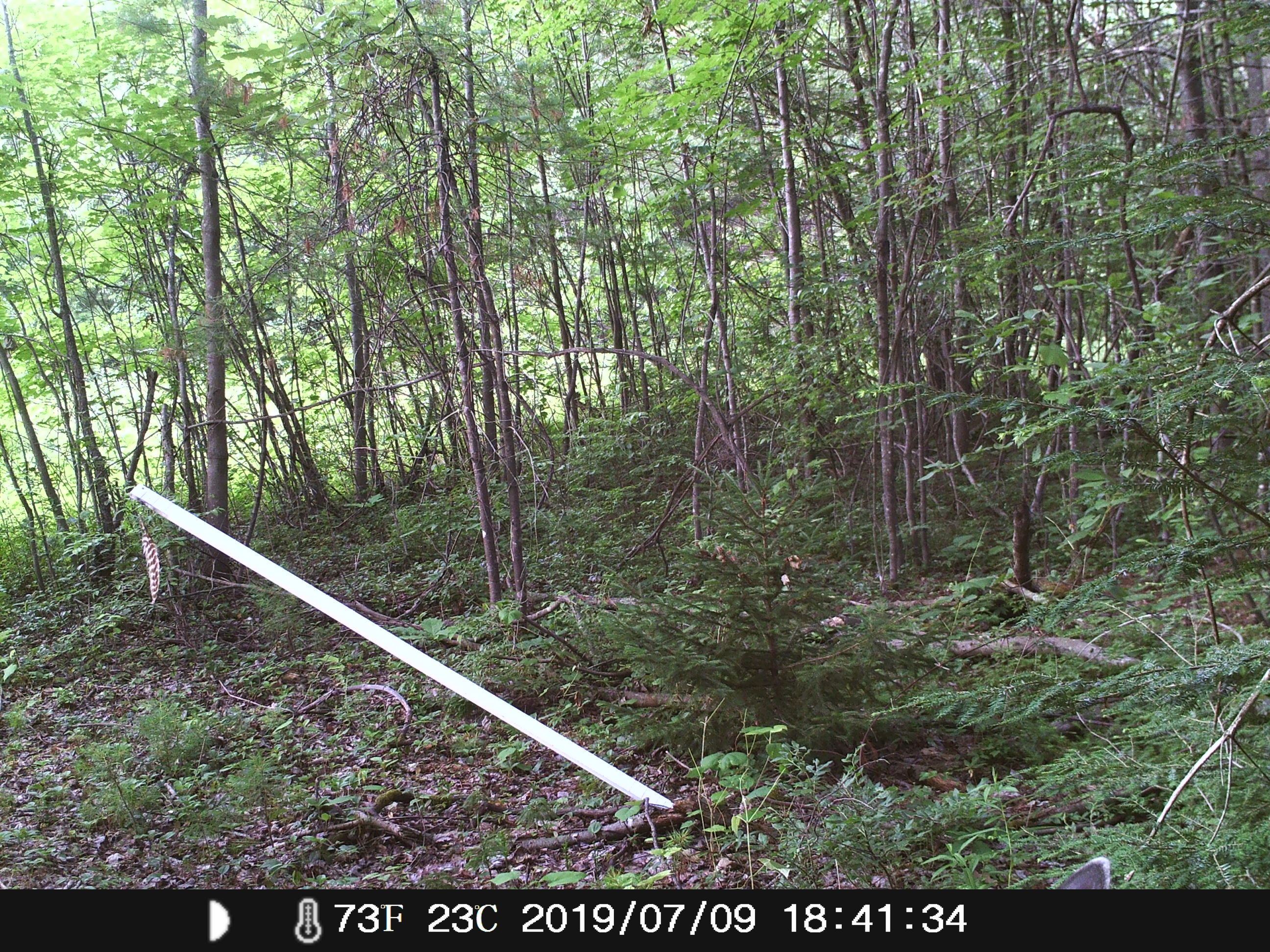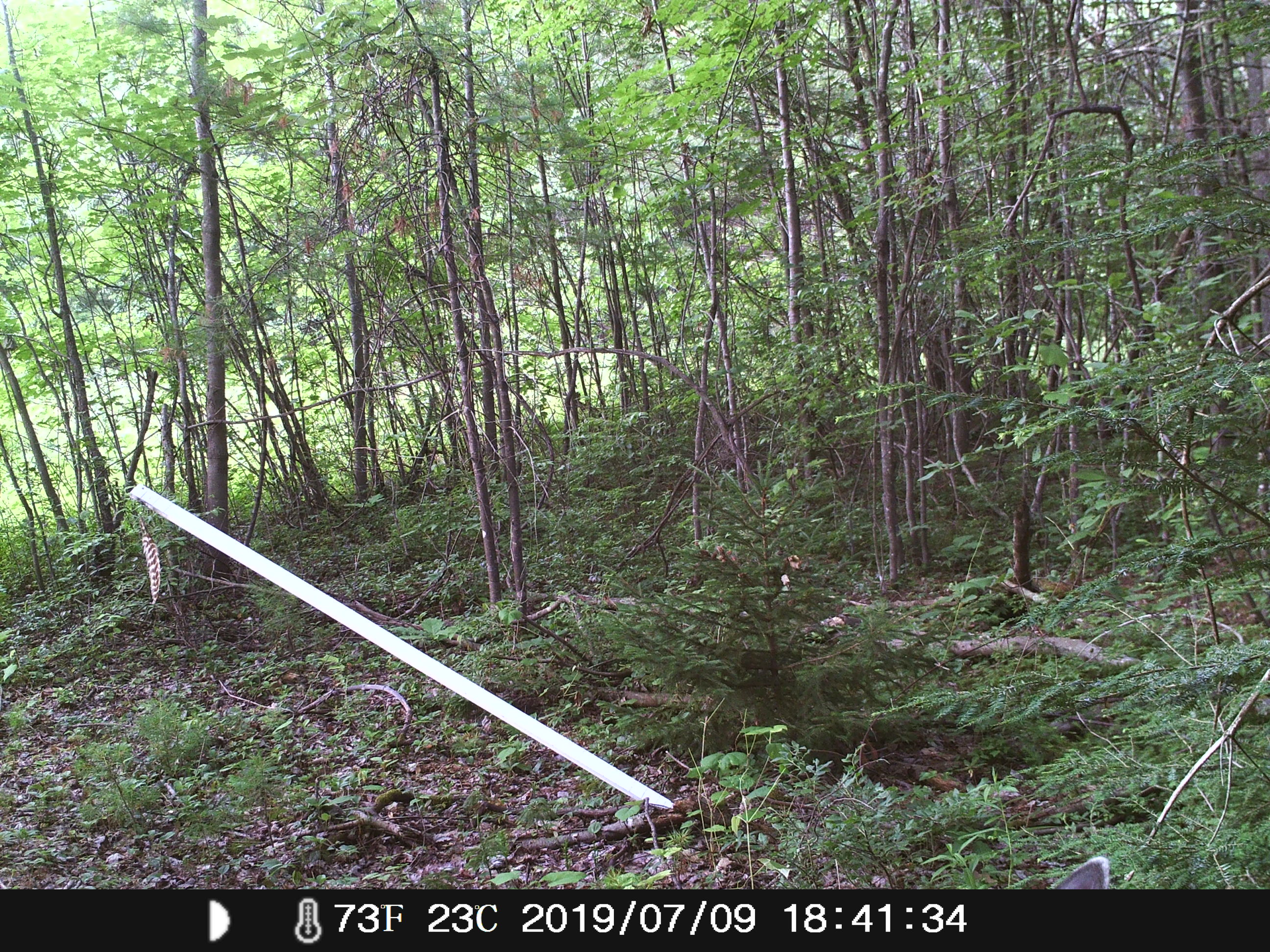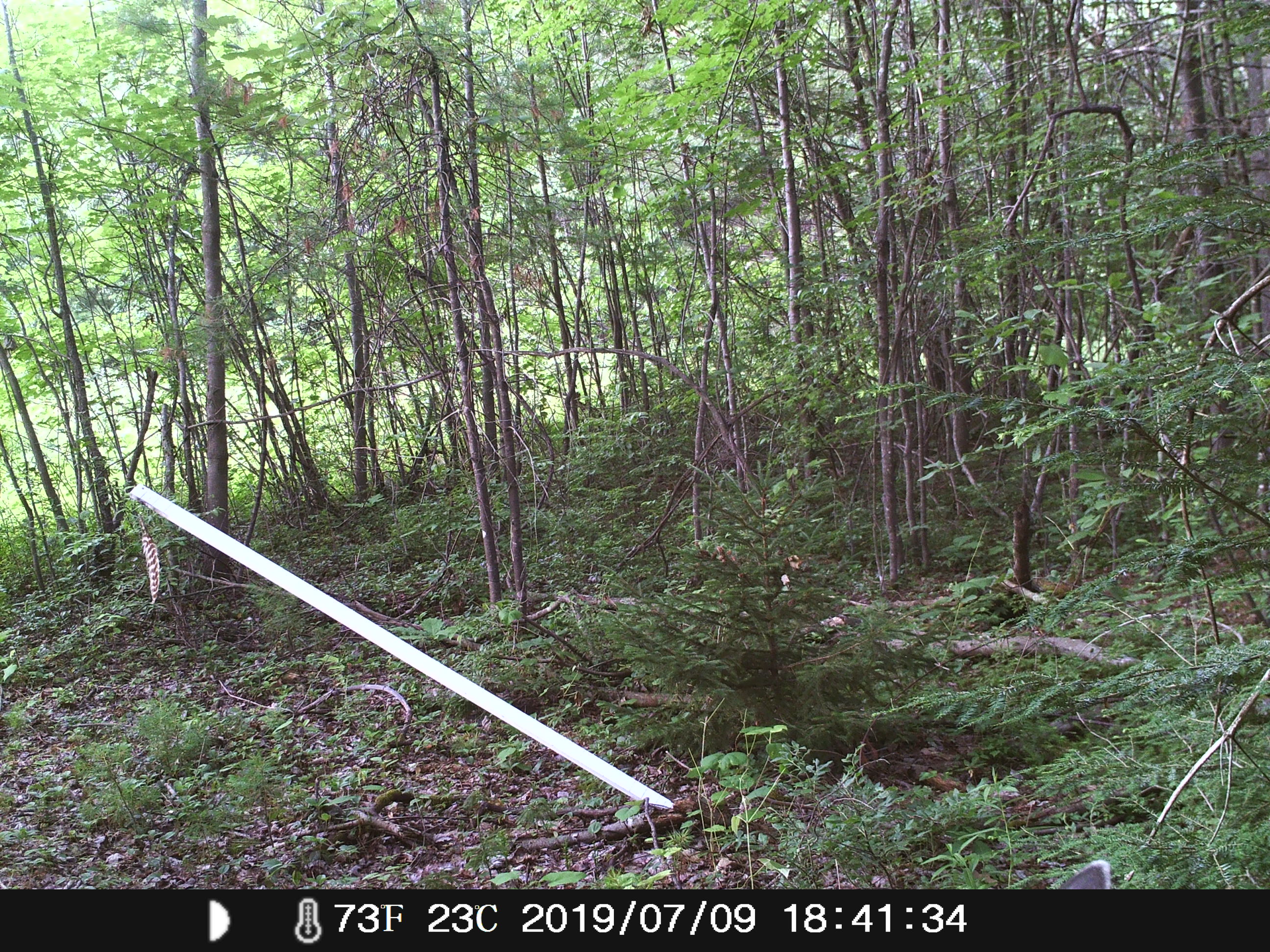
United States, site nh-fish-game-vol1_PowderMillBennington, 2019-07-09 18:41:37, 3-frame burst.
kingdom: Animalia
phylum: Chordata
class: Mammalia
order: Artiodactyla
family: Cervidae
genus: Odocoileus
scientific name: Odocoileus virginianus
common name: white-tailed deer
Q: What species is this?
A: White-tailed deer (Odocoileus virginianus).